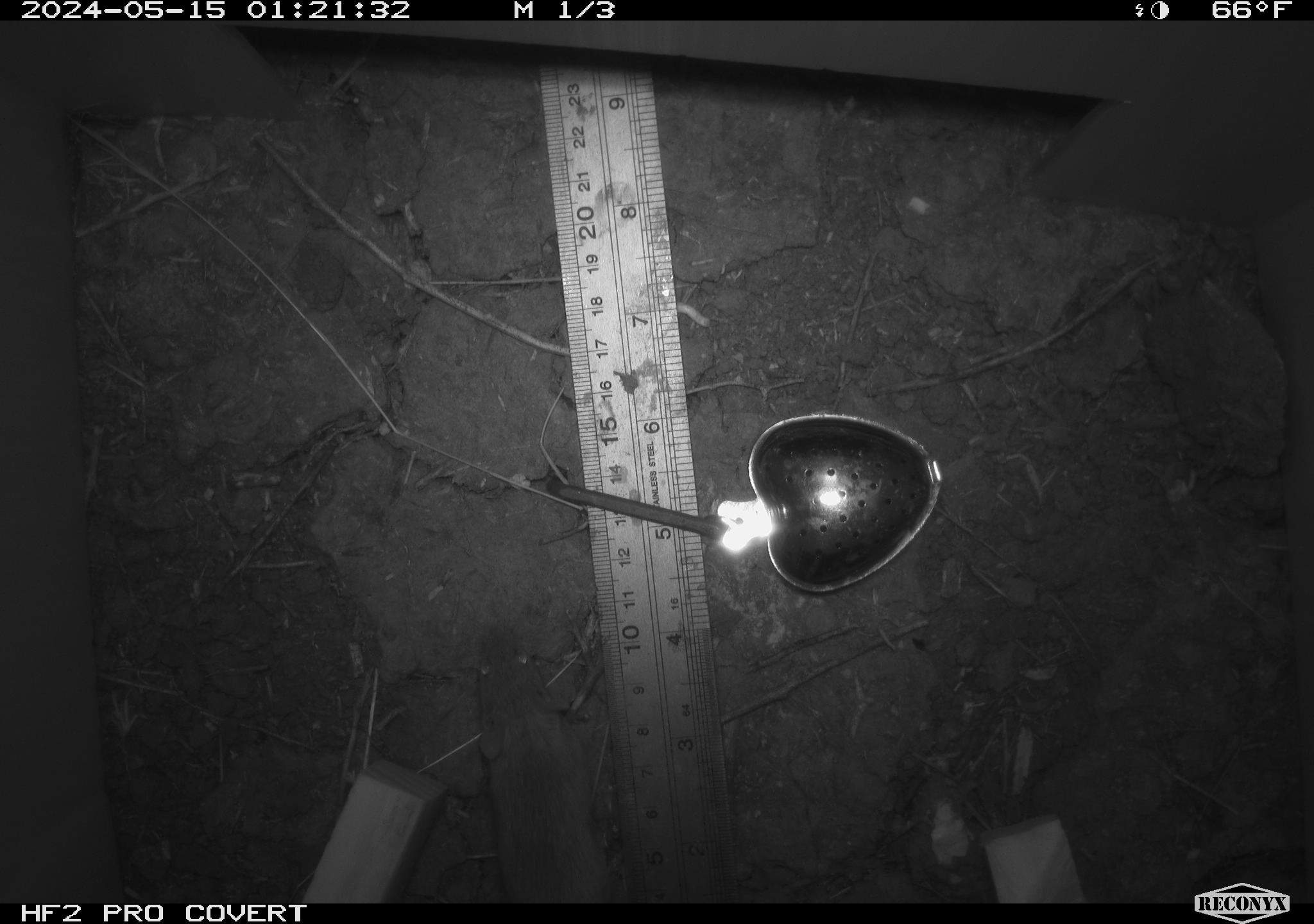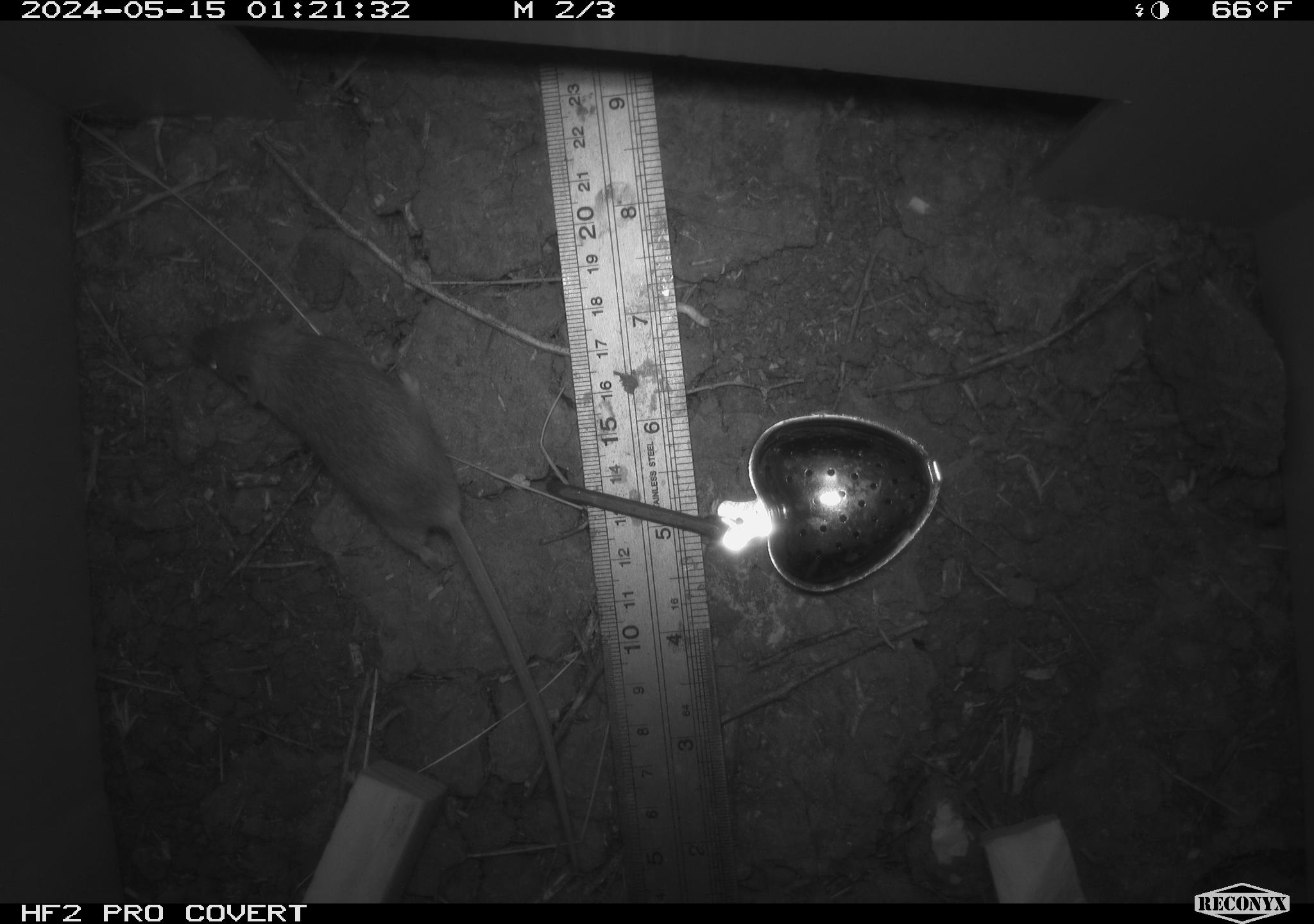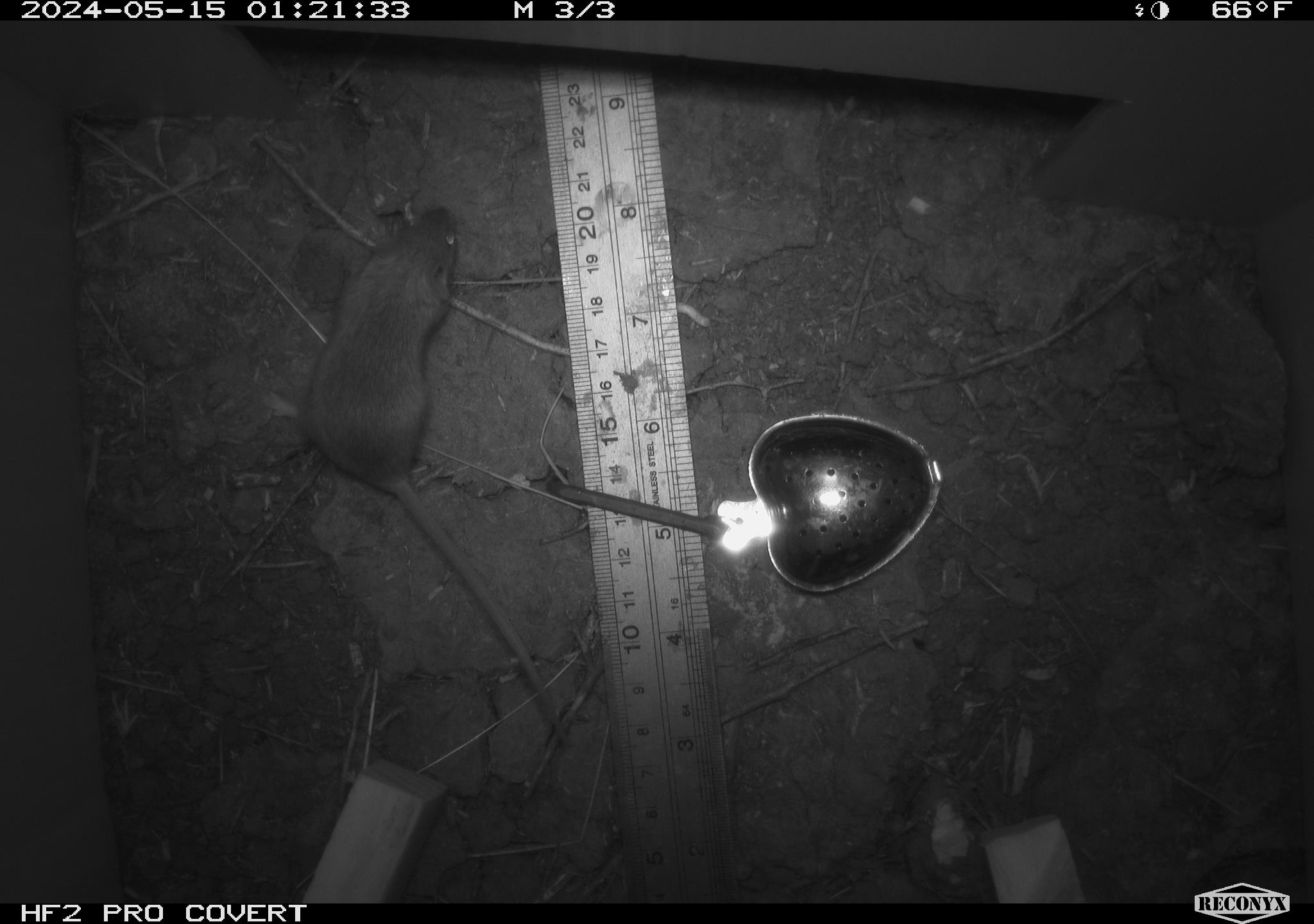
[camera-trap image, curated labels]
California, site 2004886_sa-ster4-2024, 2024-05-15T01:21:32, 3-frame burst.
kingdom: Animalia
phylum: Chordata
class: Mammalia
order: Rodentia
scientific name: Rodentia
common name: mouse species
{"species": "mouse species (Rodentia)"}